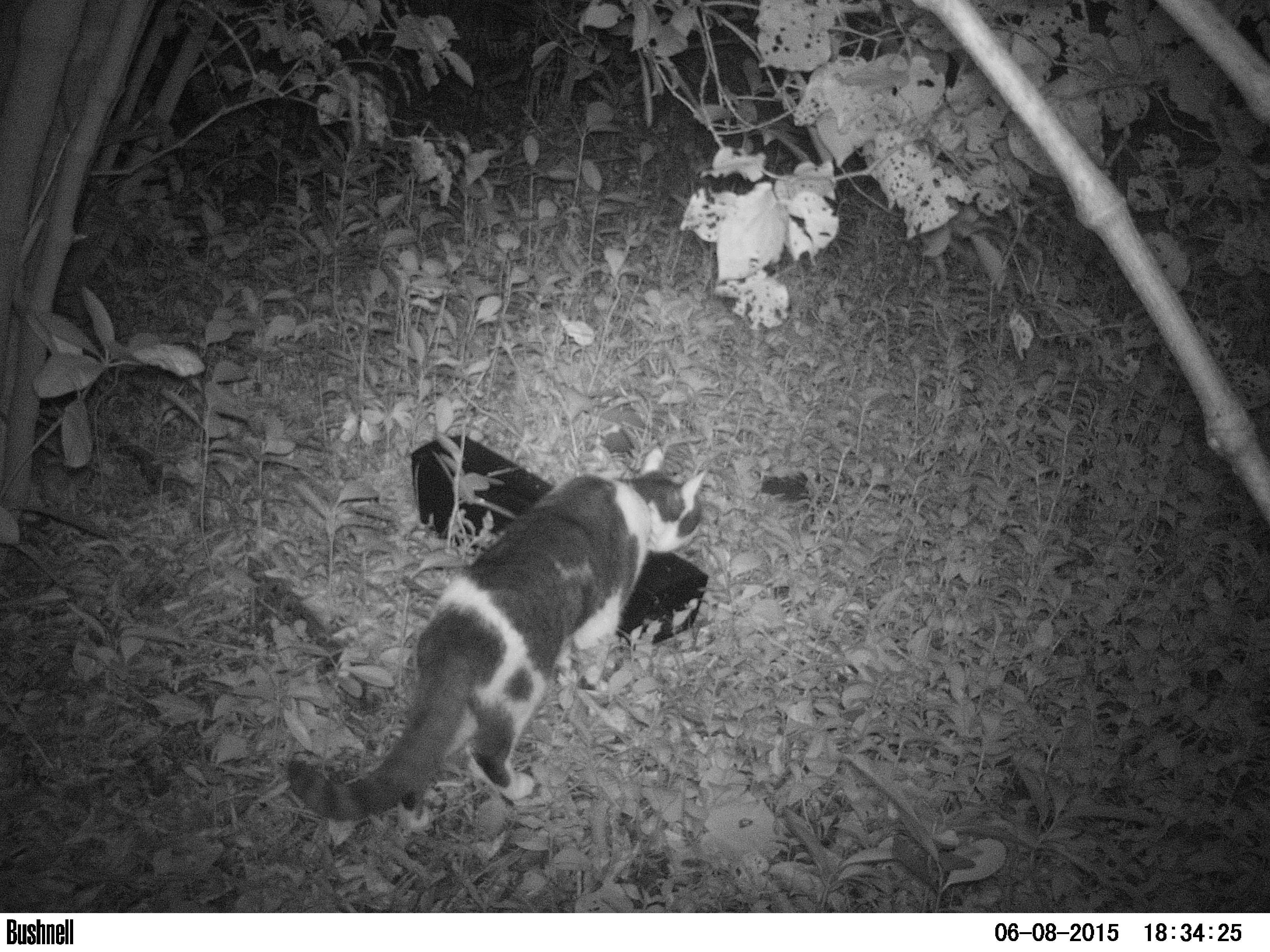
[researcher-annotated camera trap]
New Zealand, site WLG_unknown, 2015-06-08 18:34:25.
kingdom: Animalia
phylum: Chordata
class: Mammalia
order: Carnivora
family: Felidae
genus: Felis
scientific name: Felis catus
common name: domestic cat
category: cat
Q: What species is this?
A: Cat (domestic cat) (Felis catus).